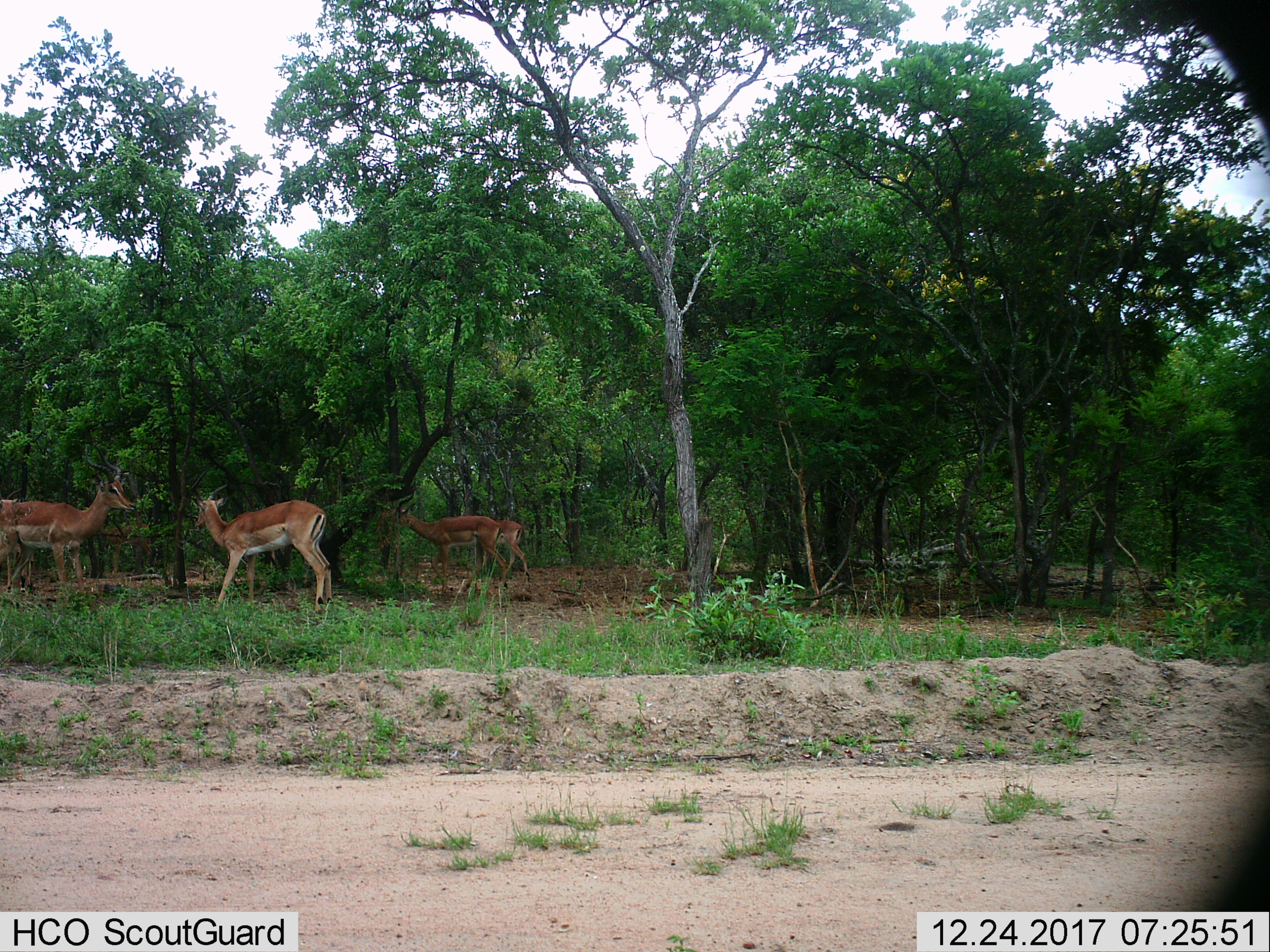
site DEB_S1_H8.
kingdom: Animalia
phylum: Chordata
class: Mammalia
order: Artiodactyla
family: Bovidae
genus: Aepyceros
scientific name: Aepyceros melampus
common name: impala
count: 5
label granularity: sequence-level